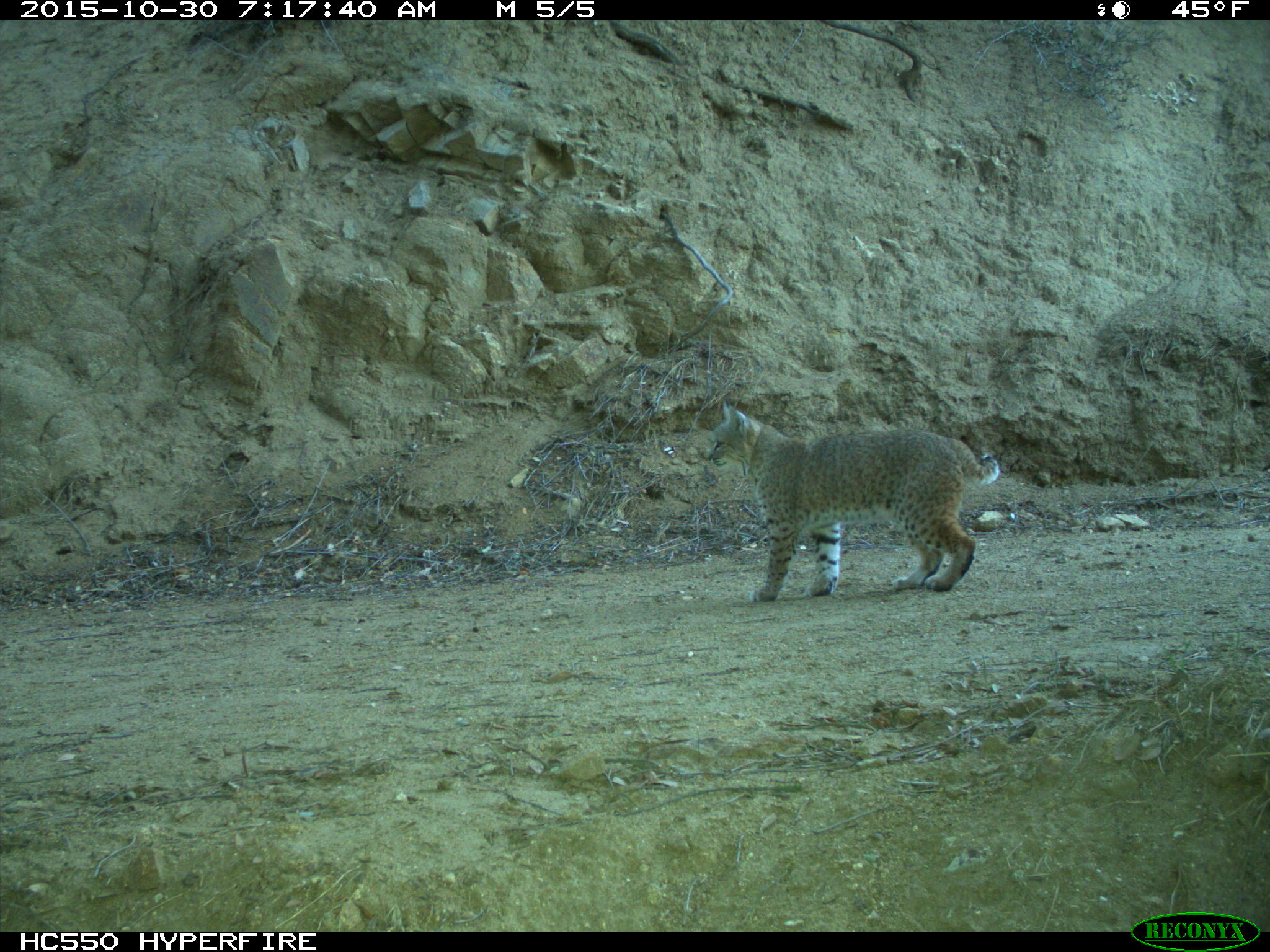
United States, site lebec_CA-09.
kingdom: Animalia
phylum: Chordata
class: Mammalia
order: Carnivora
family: Felidae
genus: Lynx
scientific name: Lynx rufus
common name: bobcat